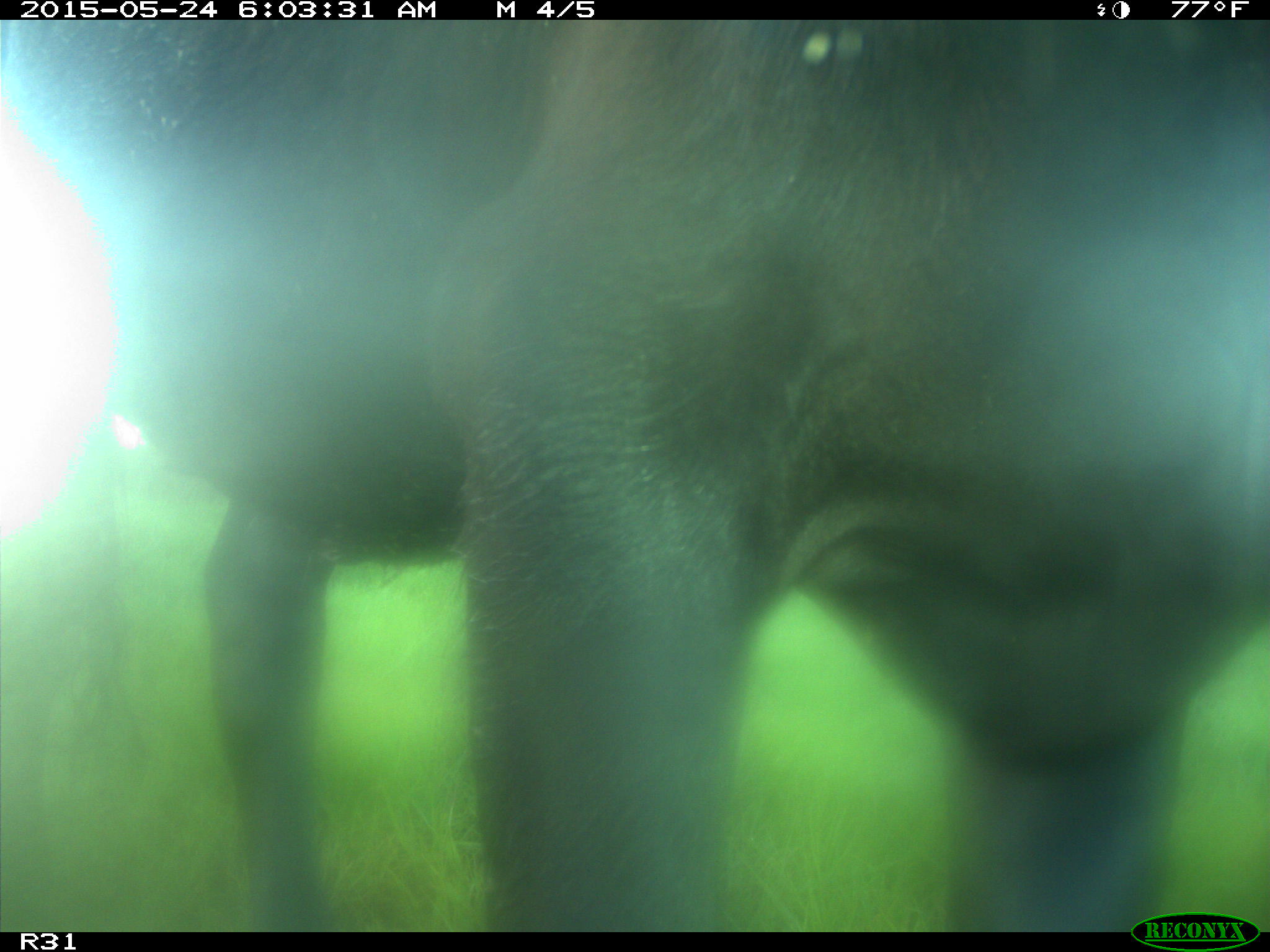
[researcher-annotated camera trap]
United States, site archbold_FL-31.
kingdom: Animalia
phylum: Chordata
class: Mammalia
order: Artiodactyla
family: Bovidae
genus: Bos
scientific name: Bos taurus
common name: domestic cow